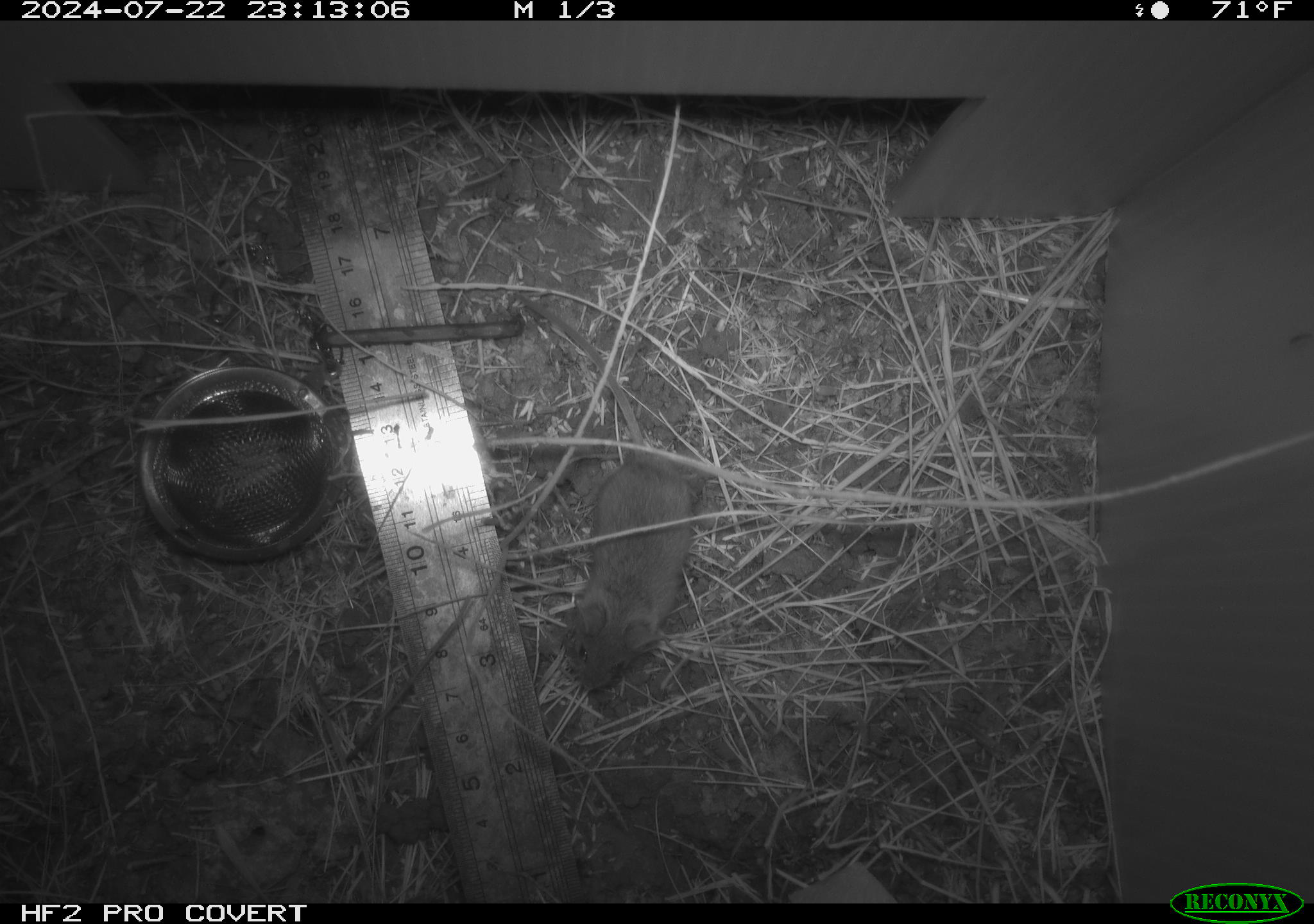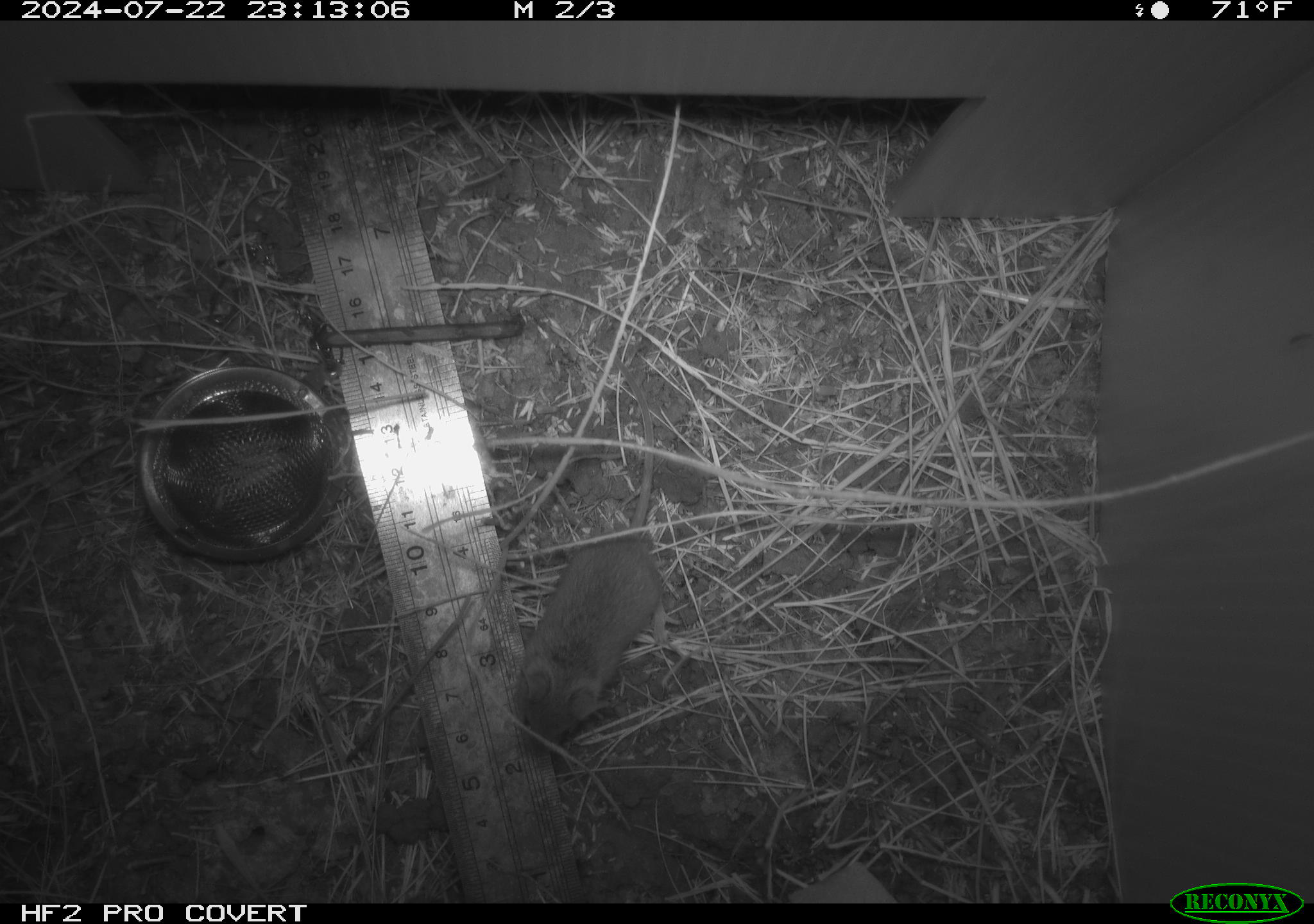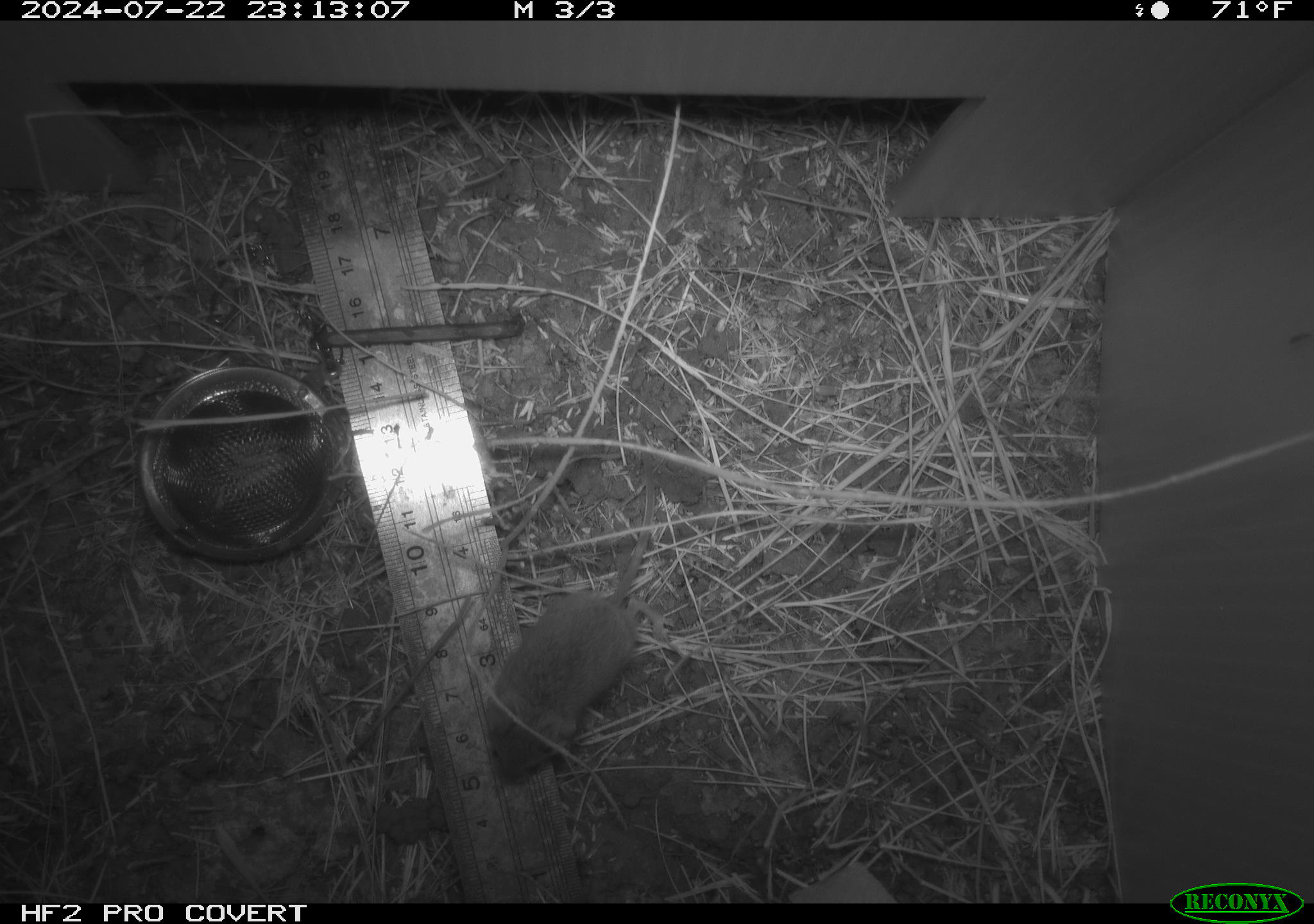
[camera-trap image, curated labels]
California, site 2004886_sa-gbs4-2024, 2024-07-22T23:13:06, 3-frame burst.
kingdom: Animalia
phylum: Chordata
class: Mammalia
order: Rodentia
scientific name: Rodentia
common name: mouse species